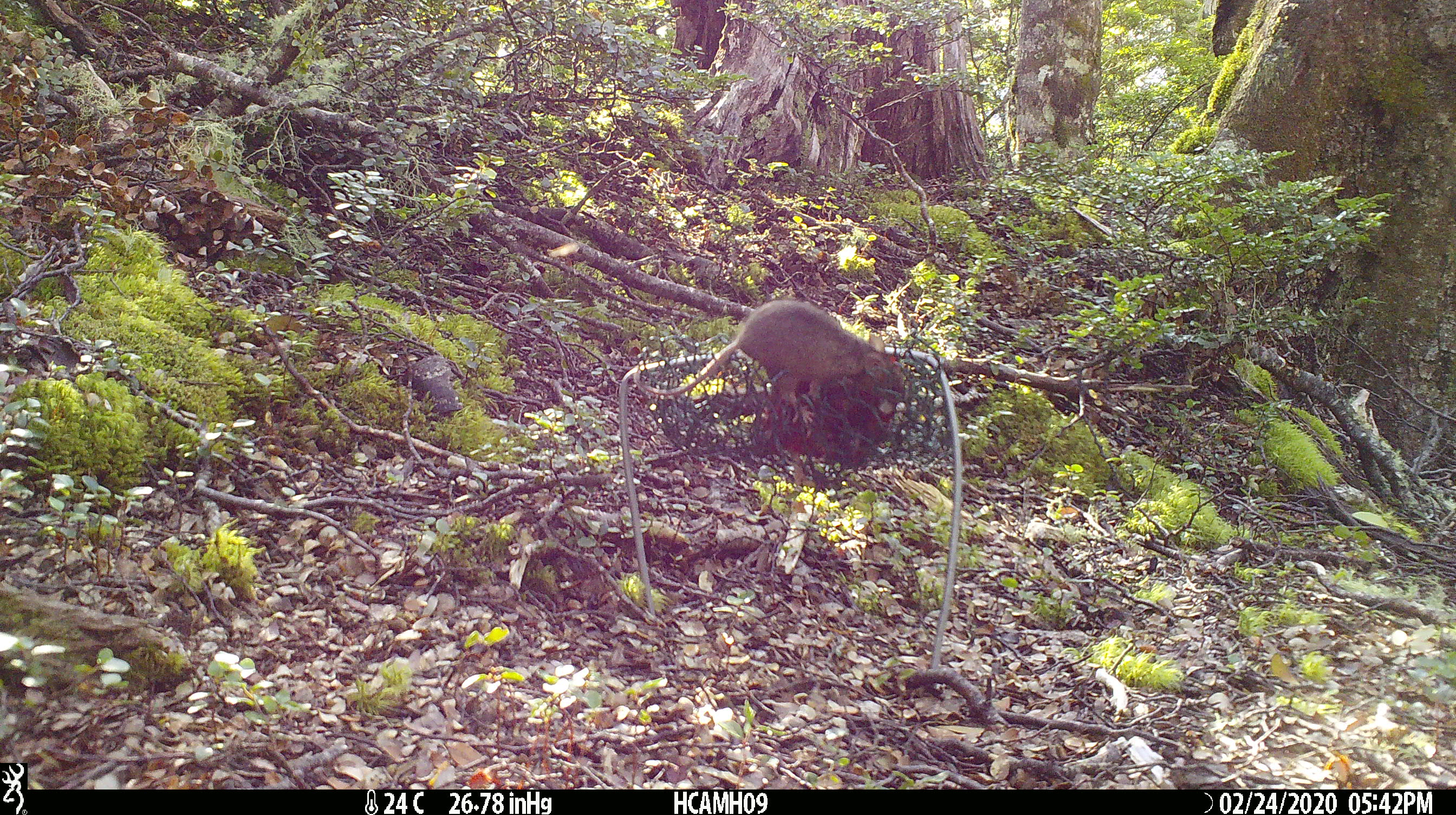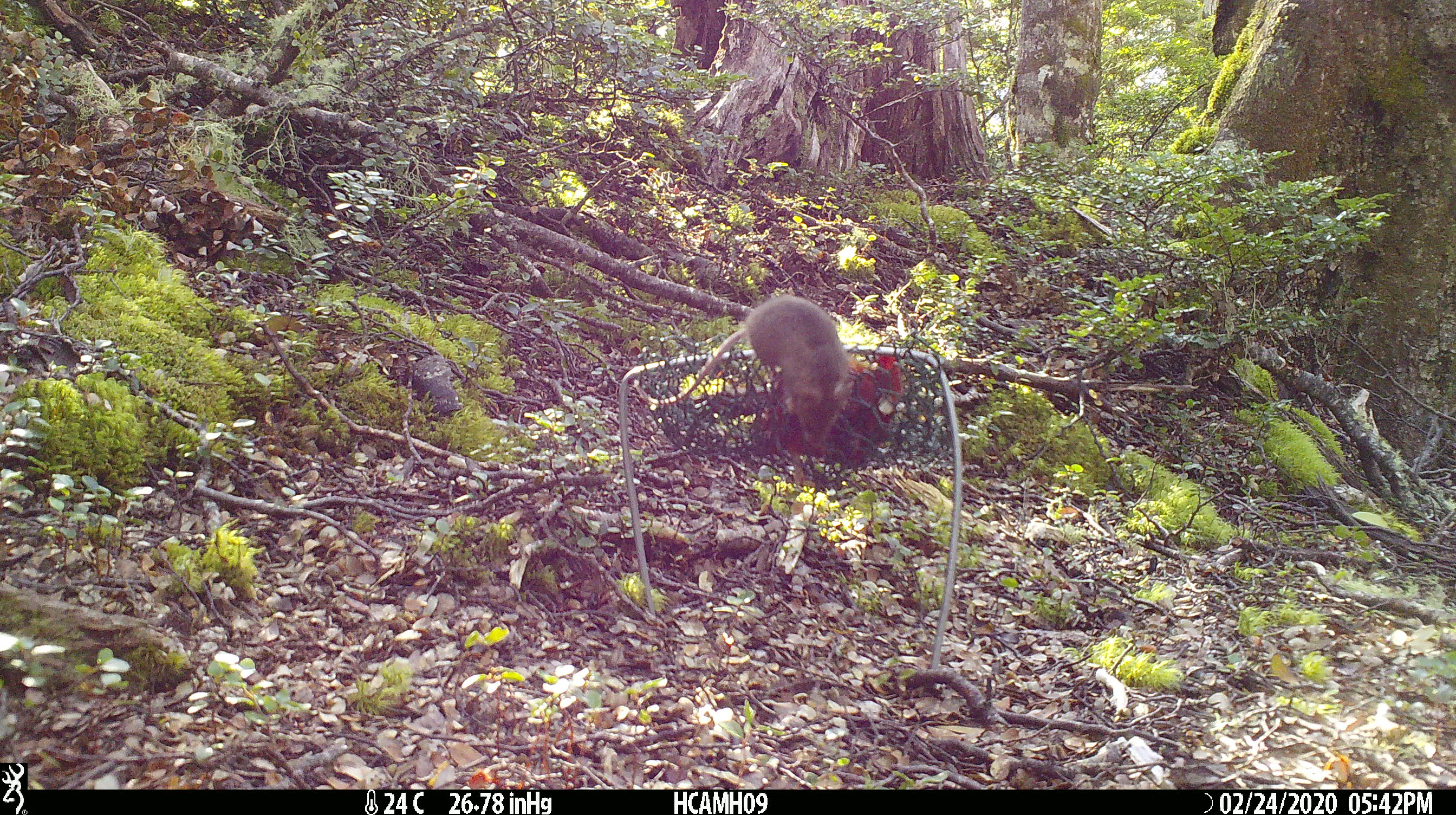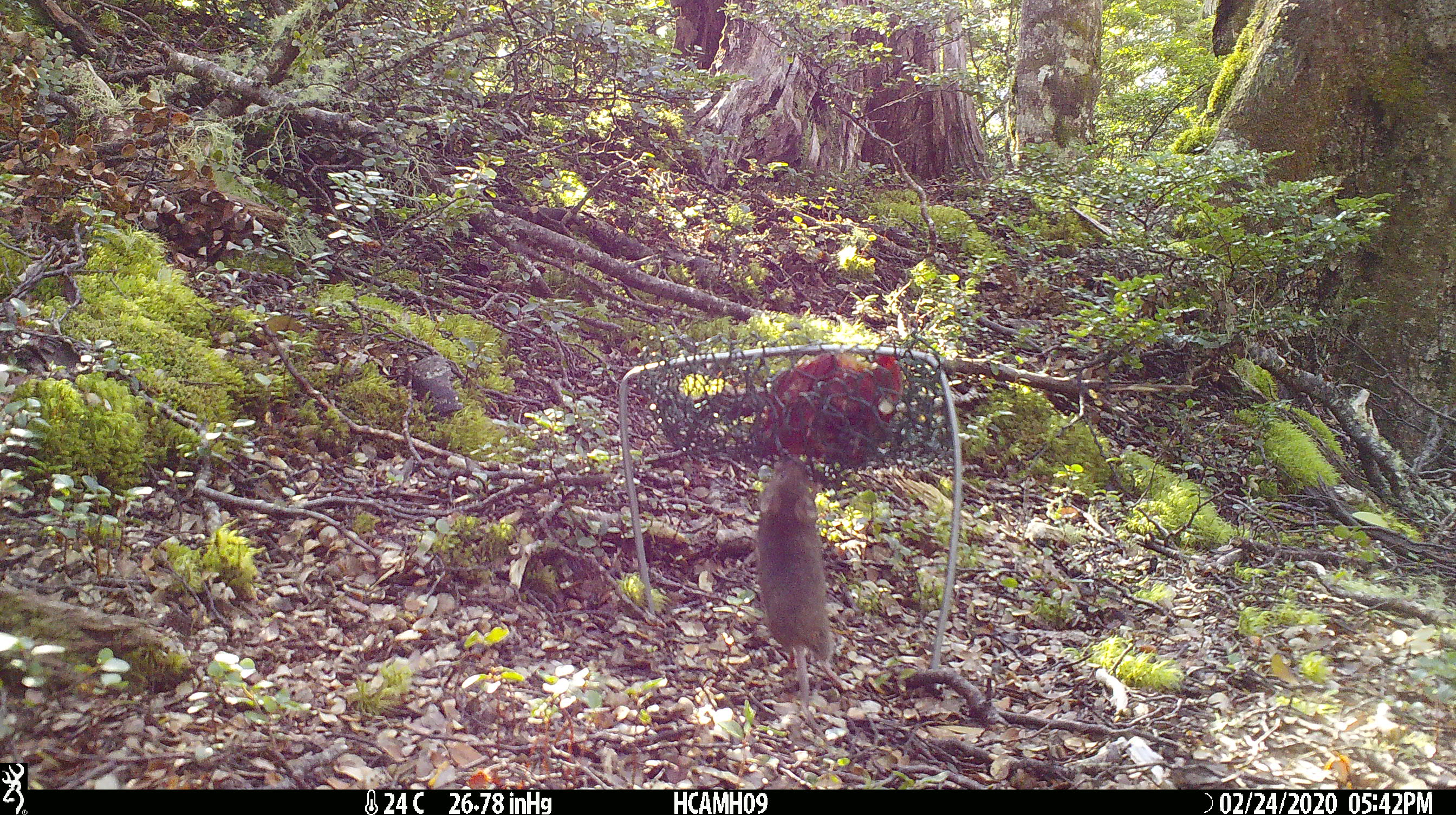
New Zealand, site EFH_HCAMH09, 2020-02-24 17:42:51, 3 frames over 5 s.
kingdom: Animalia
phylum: Chordata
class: Mammalia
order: Rodentia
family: Muridae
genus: Mus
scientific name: Mus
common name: mouse